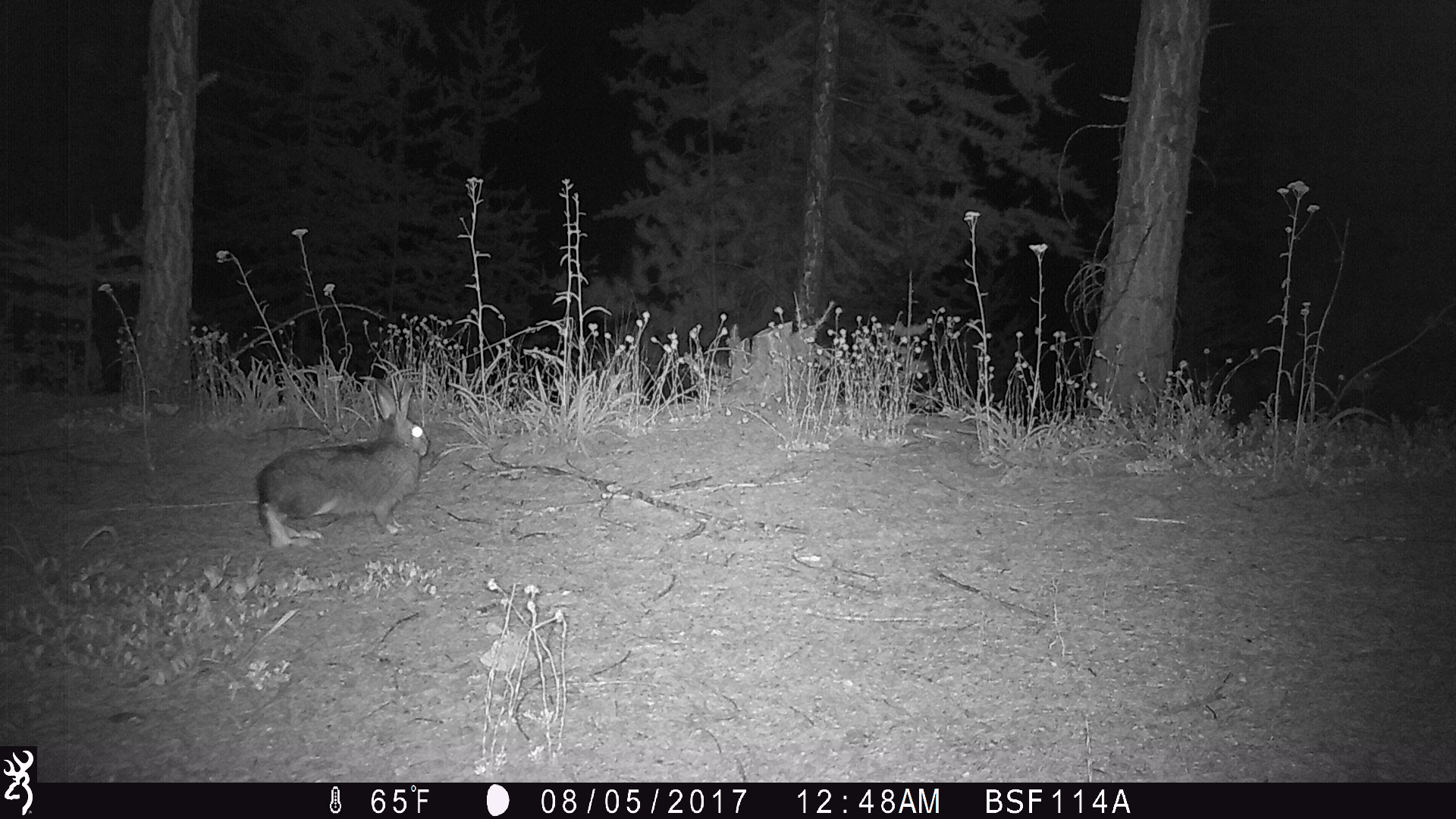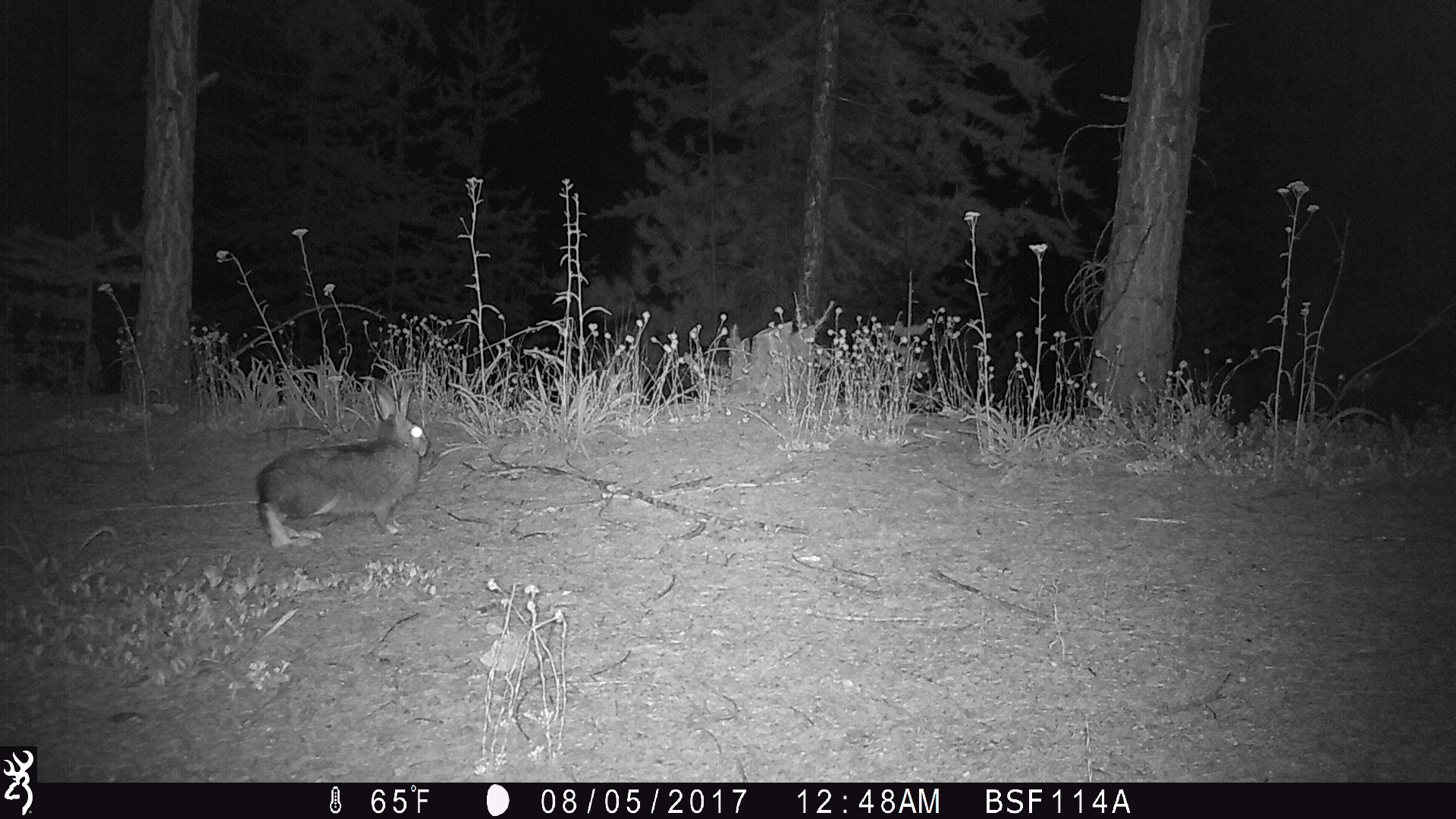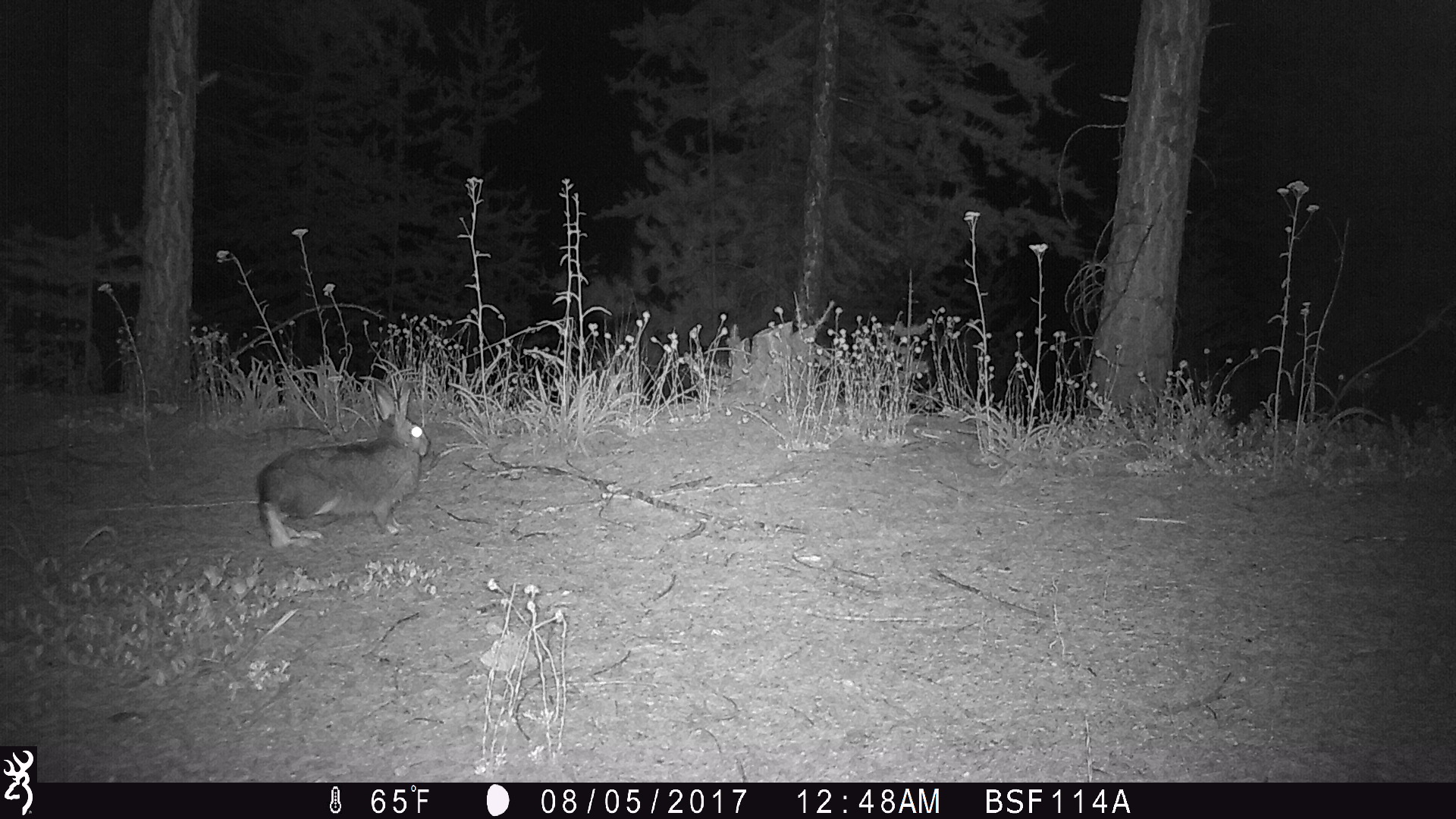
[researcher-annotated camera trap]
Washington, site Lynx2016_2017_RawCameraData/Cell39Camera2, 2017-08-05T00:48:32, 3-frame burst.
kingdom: Animalia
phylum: Chordata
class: Mammalia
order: Lagomorpha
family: Leporidae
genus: Lepus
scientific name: Lepus americanus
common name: snowshoe hare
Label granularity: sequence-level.